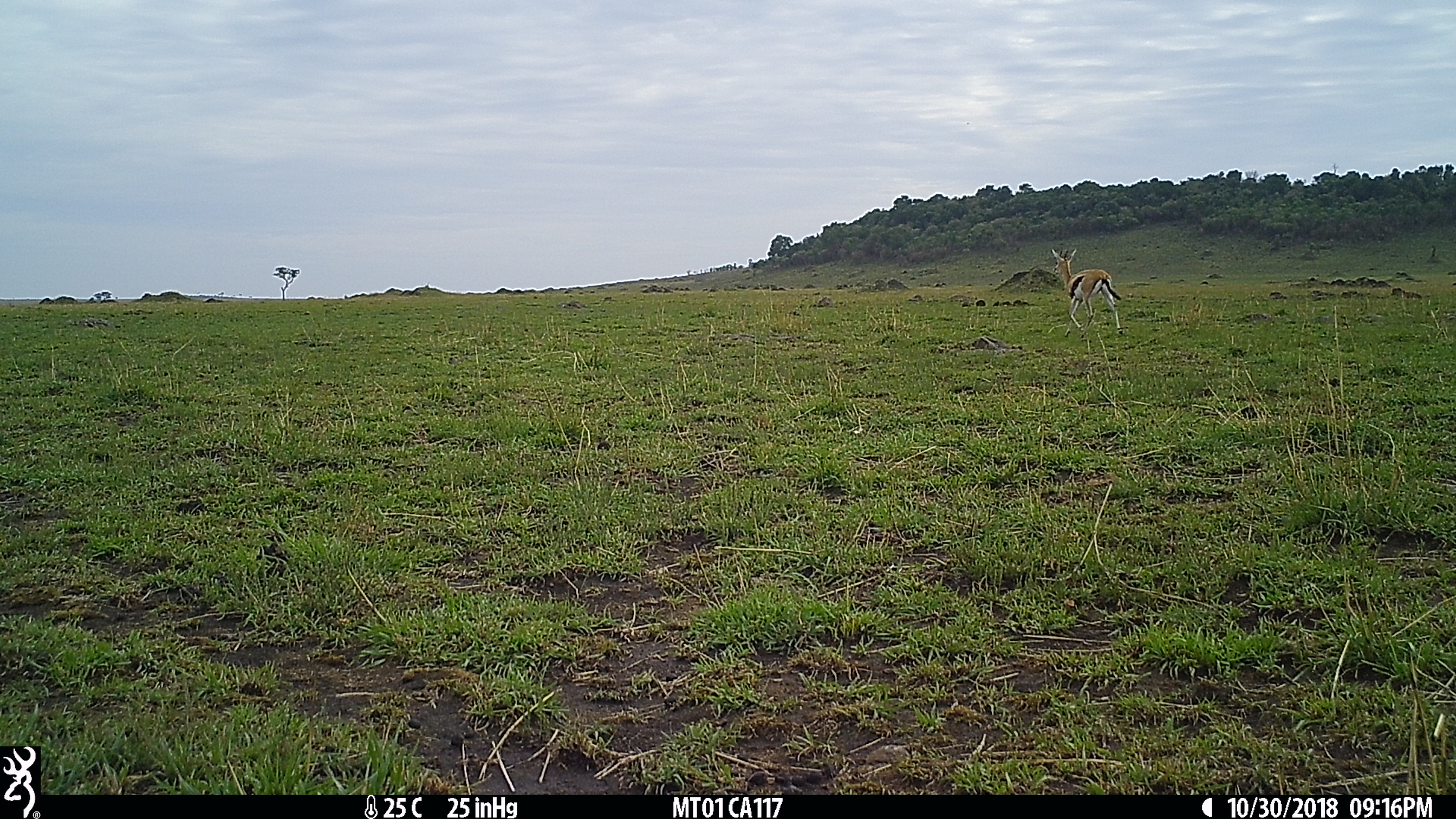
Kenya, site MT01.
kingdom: Animalia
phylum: Chordata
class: Mammalia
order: Artiodactyla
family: Bovidae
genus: Eudorcas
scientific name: Eudorcas thomsonii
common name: thomon's gazelle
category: gazelle thomsons